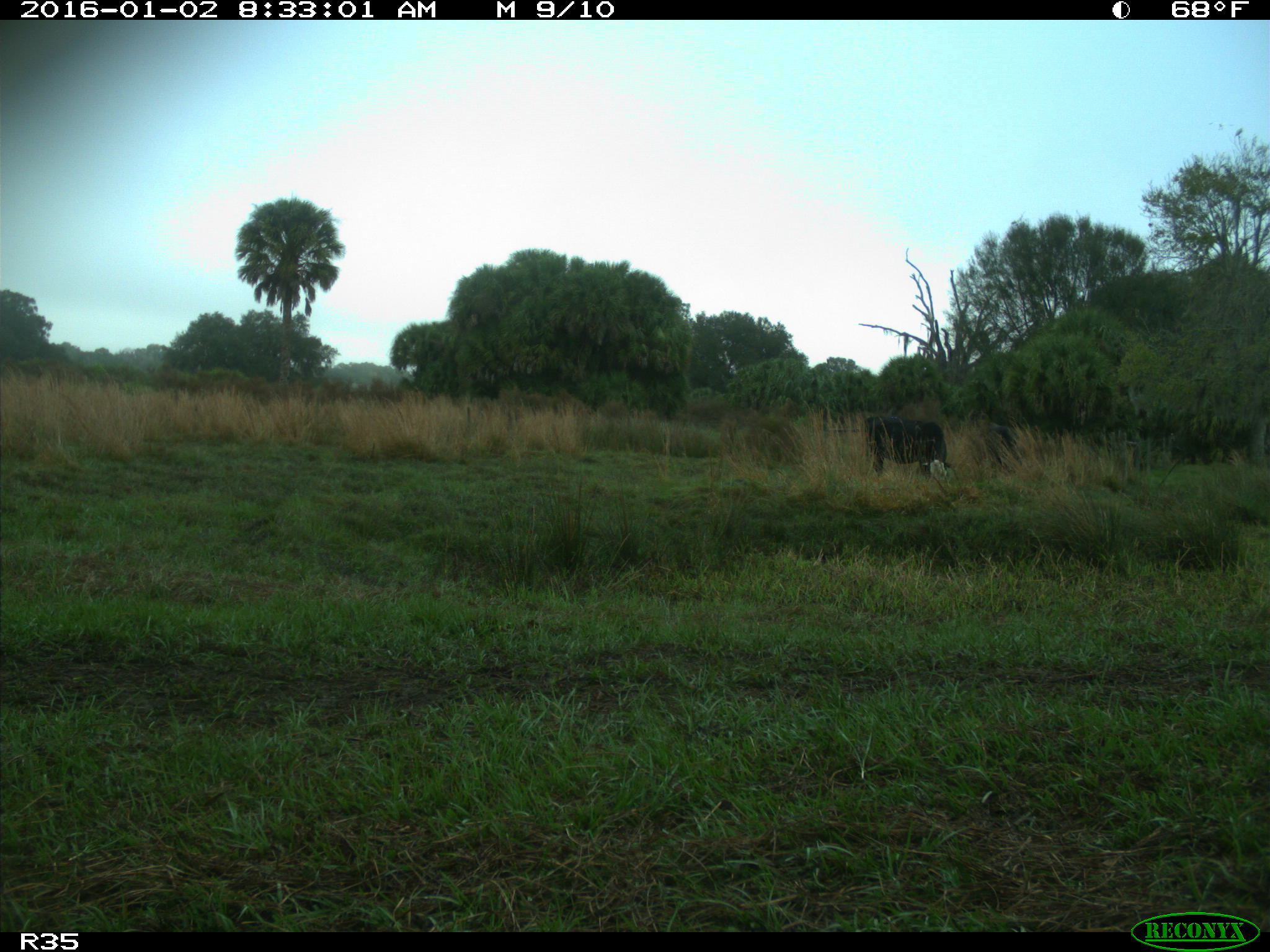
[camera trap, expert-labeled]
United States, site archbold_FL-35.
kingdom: Animalia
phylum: Chordata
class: Mammalia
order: Artiodactyla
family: Bovidae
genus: Bos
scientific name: Bos taurus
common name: domestic cow